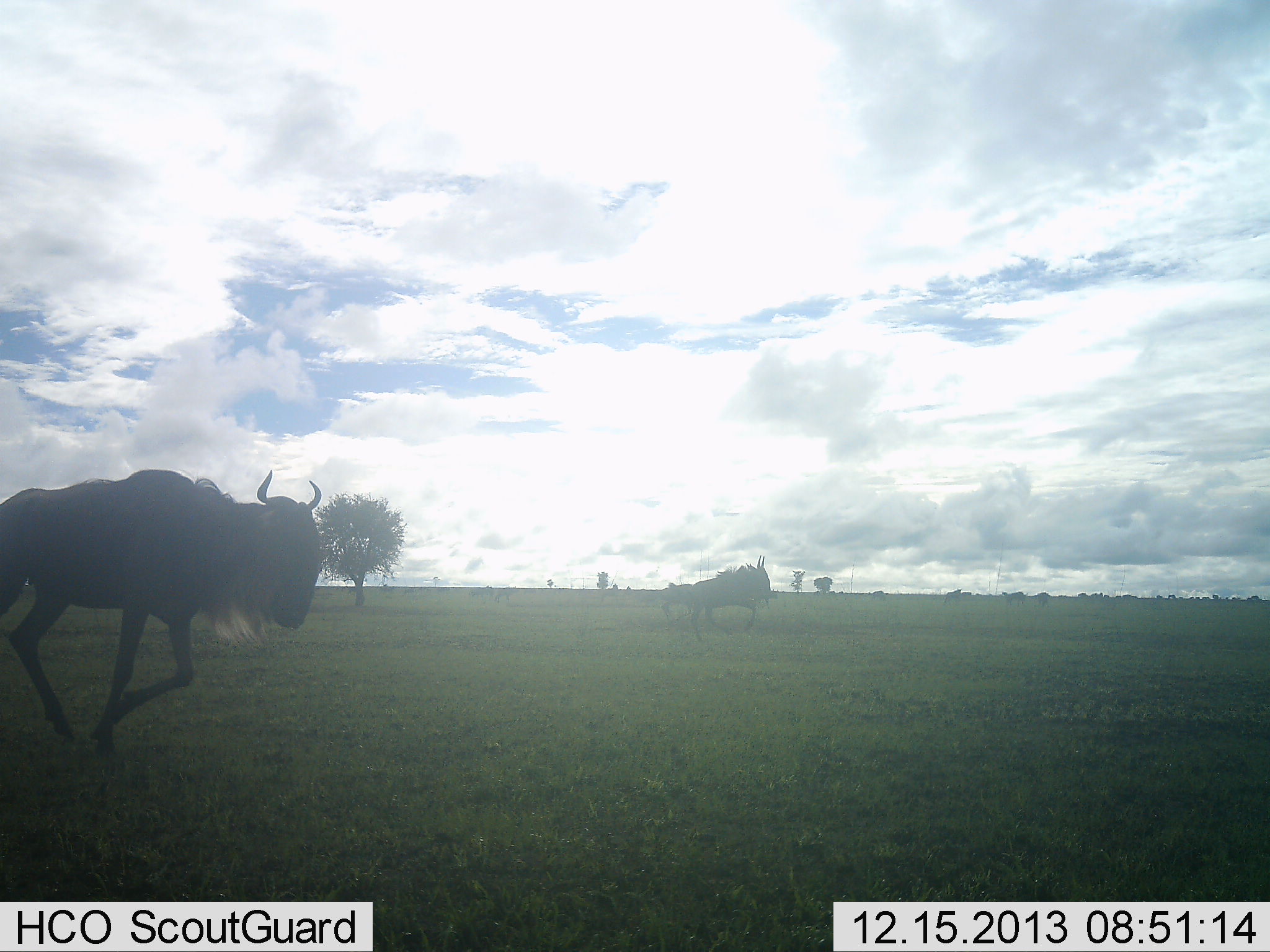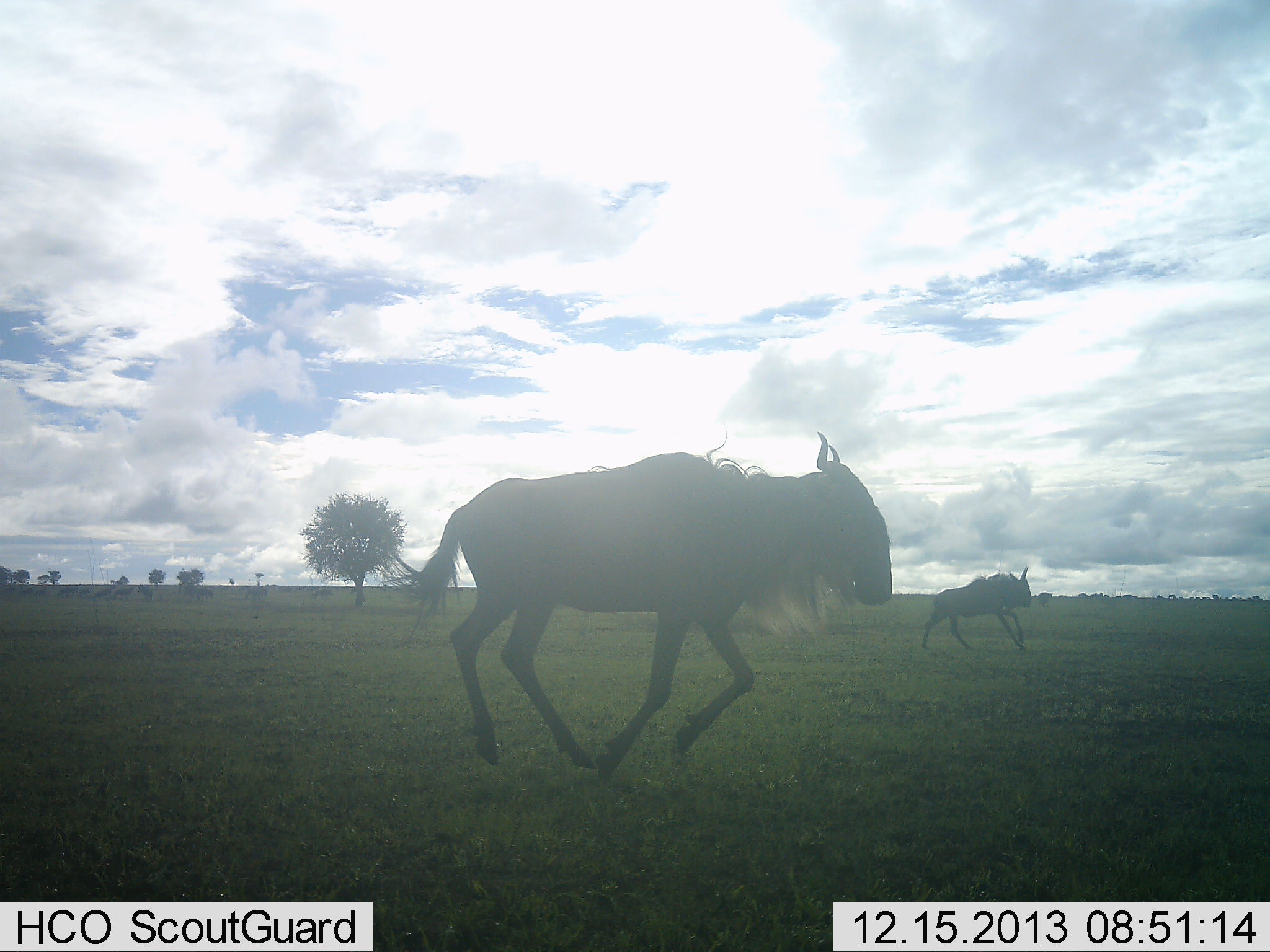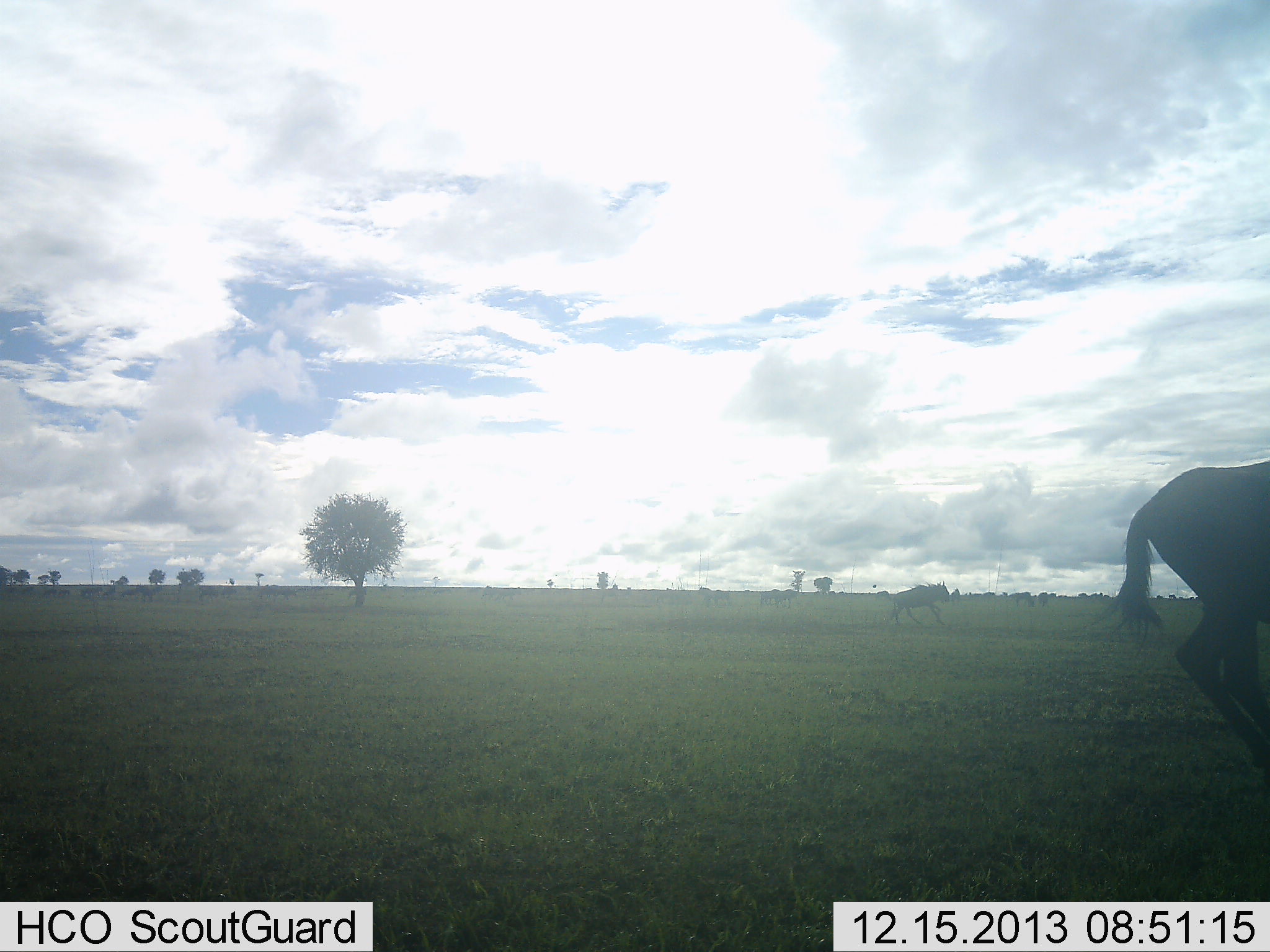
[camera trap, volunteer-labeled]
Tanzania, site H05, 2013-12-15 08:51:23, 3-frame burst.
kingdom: Animalia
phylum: Chordata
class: Mammalia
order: Artiodactyla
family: Bovidae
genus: Connochaetes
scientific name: Connochaetes taurinus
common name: blue wildebeest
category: wildebeest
Wildebeest (blue wildebeest) (Connochaetes taurinus), count 2. Behavior (volunteer vote fractions): standing 0%, resting 0%, moving 100%, interacting 0%. Young present (vote fraction): 0%. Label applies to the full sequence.